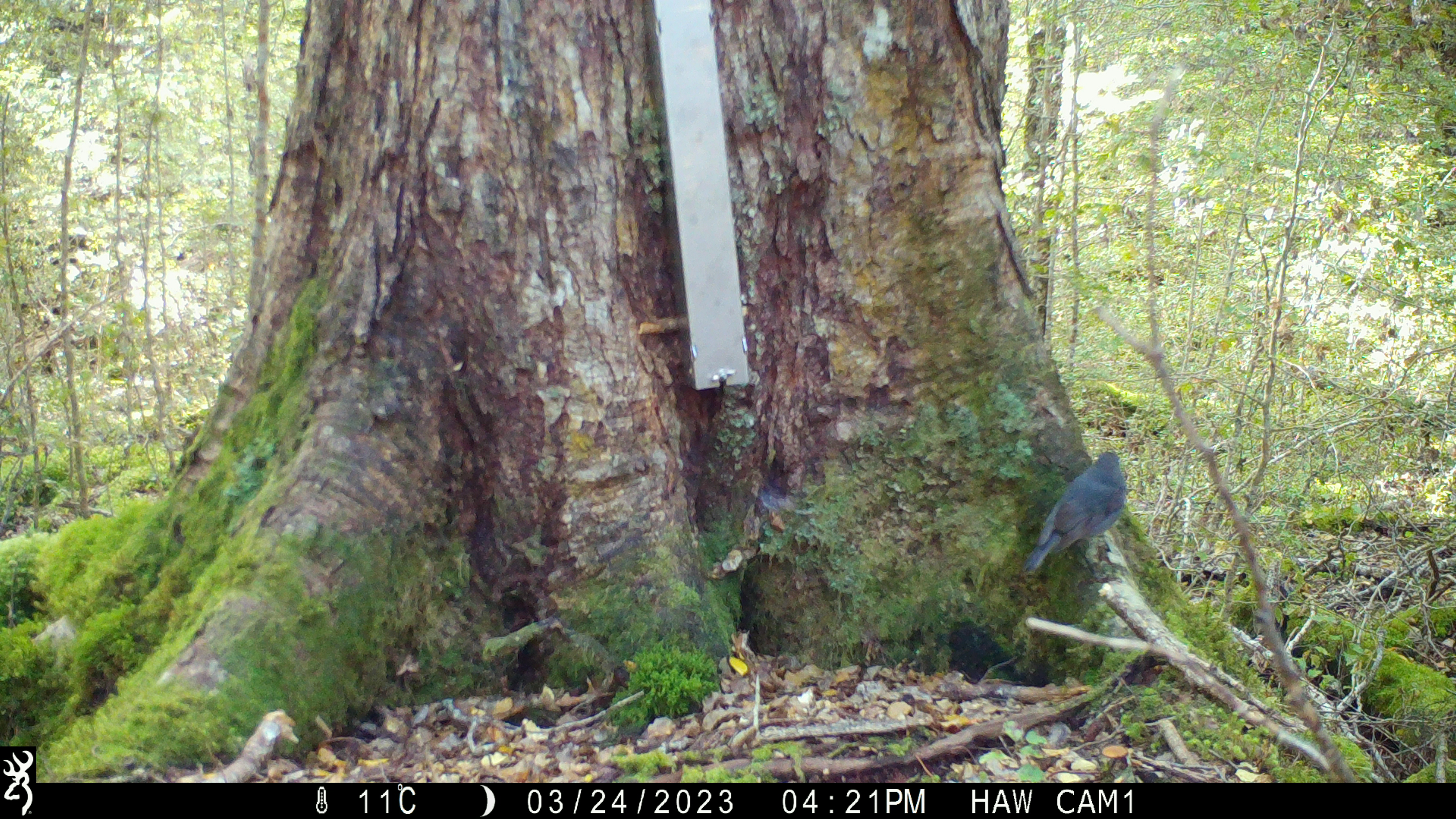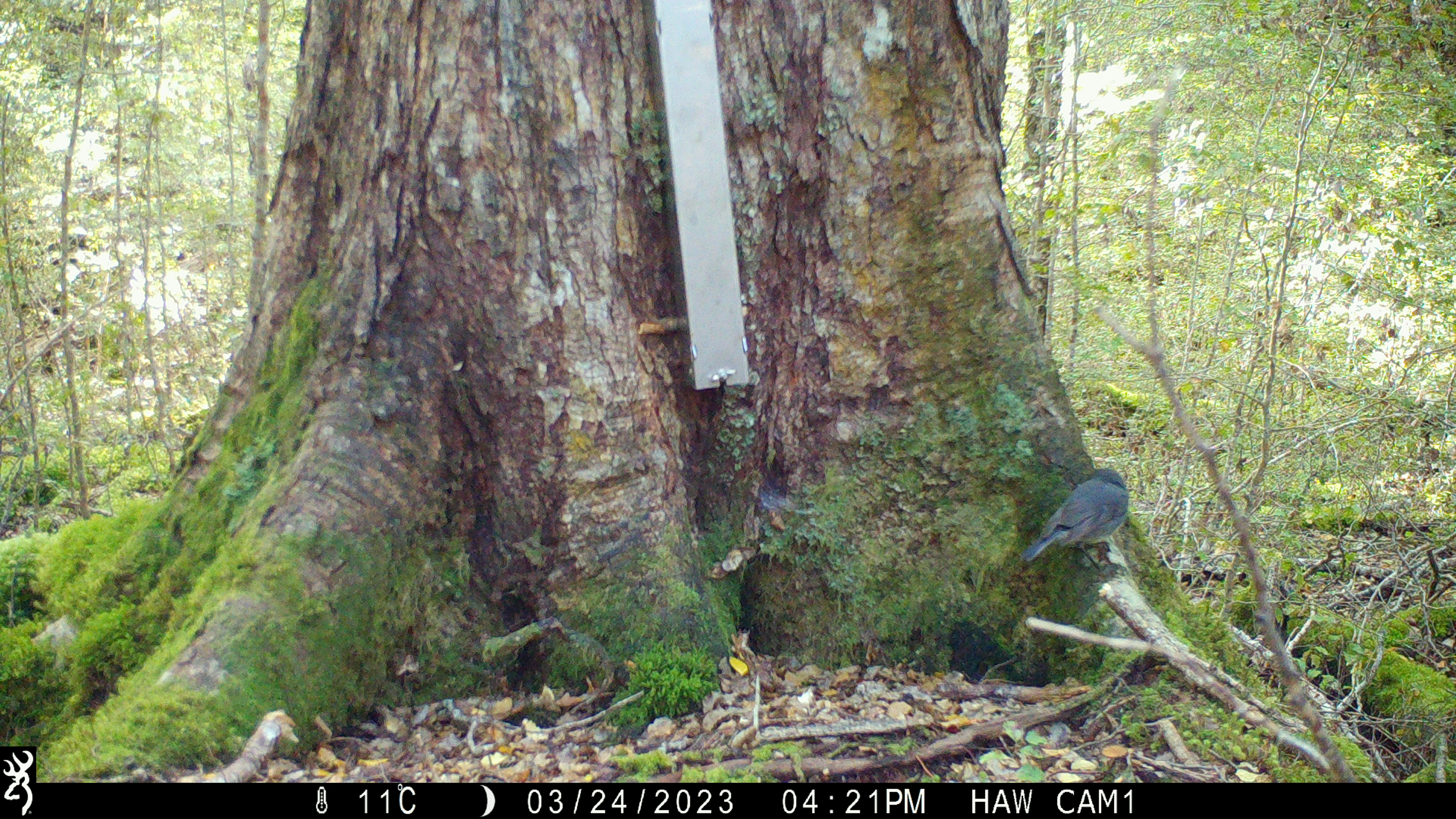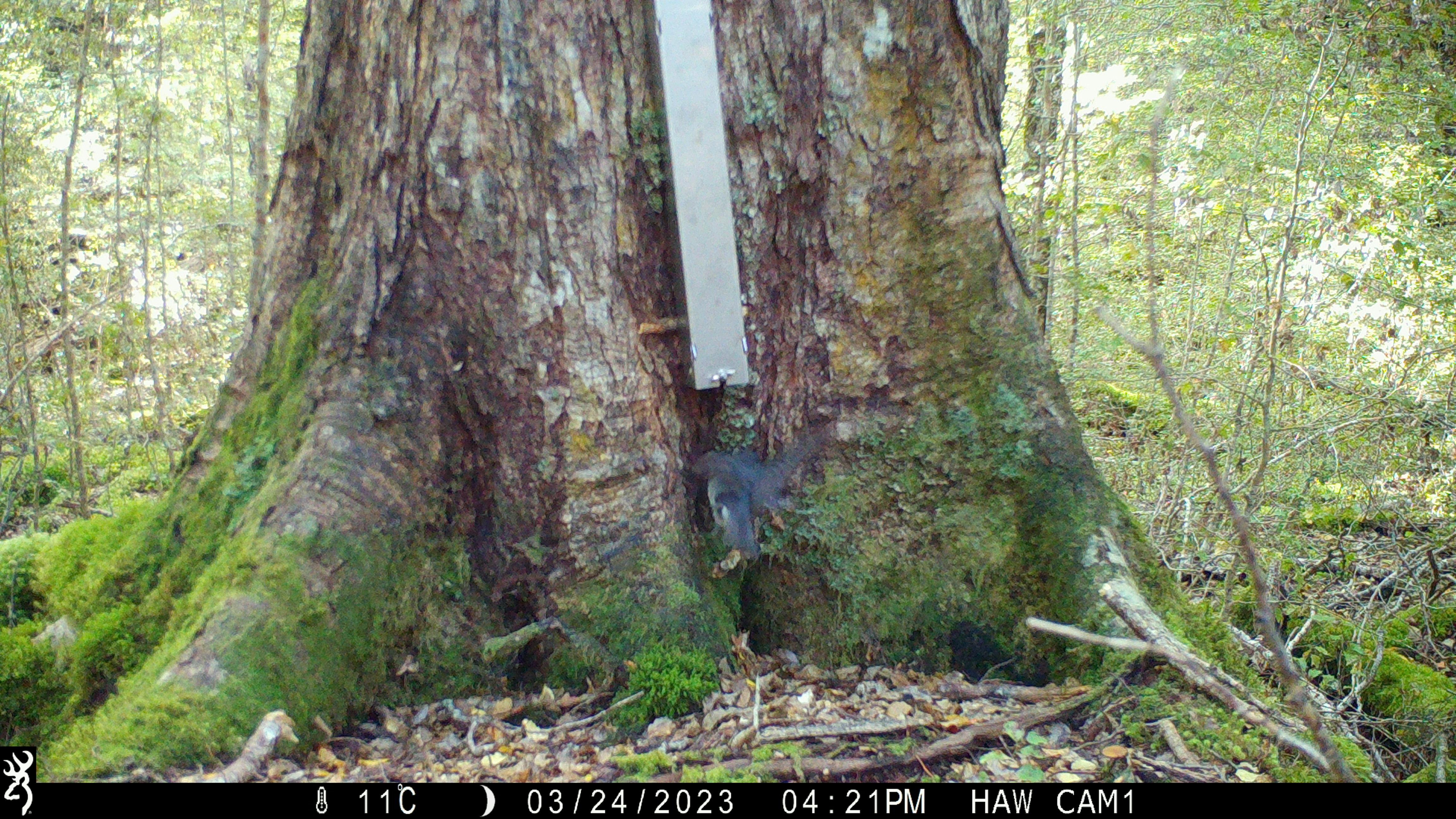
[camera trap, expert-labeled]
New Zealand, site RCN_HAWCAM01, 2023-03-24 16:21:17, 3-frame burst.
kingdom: Animalia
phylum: Chordata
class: Aves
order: Passeriformes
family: Petroicidae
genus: Petroica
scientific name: Petroica australis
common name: new zealand robin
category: robin